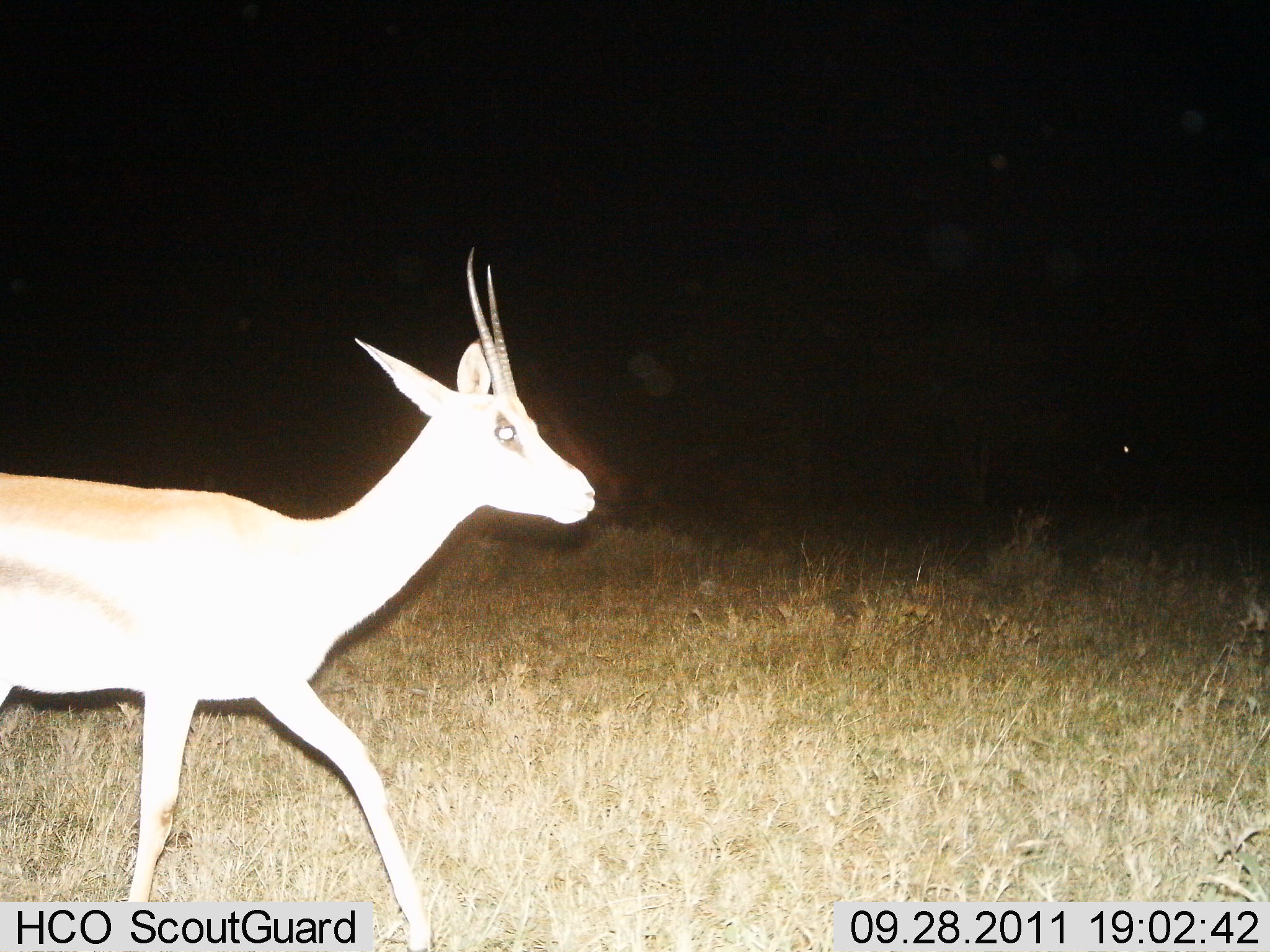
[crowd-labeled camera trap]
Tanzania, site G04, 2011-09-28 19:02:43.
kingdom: Animalia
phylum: Chordata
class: Mammalia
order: Artiodactyla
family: Bovidae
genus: Eudorcas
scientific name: Eudorcas thomsonii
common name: thomson's gazelle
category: gazellethomsons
Gazellethomsons (thomson's gazelle) (Eudorcas thomsonii), count 1. Behavior (volunteer vote fractions): standing 0%, resting 0%, moving 100%, interacting 0%. Young present (vote fraction): 0%. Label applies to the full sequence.